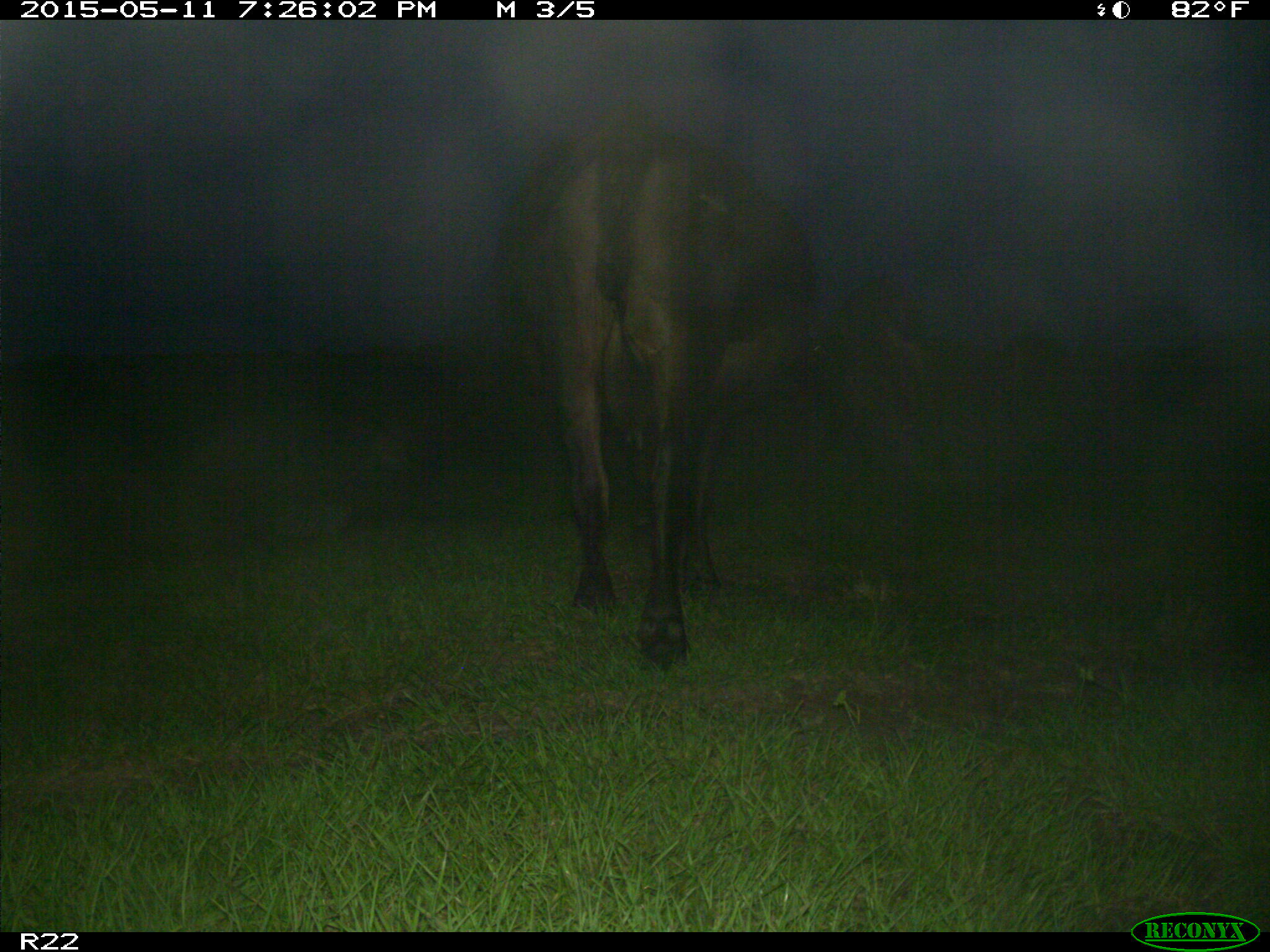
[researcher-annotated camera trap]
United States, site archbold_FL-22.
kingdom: Animalia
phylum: Chordata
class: Mammalia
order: Artiodactyla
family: Bovidae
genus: Bos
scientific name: Bos taurus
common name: domestic cow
Bos taurus (domestic cow).